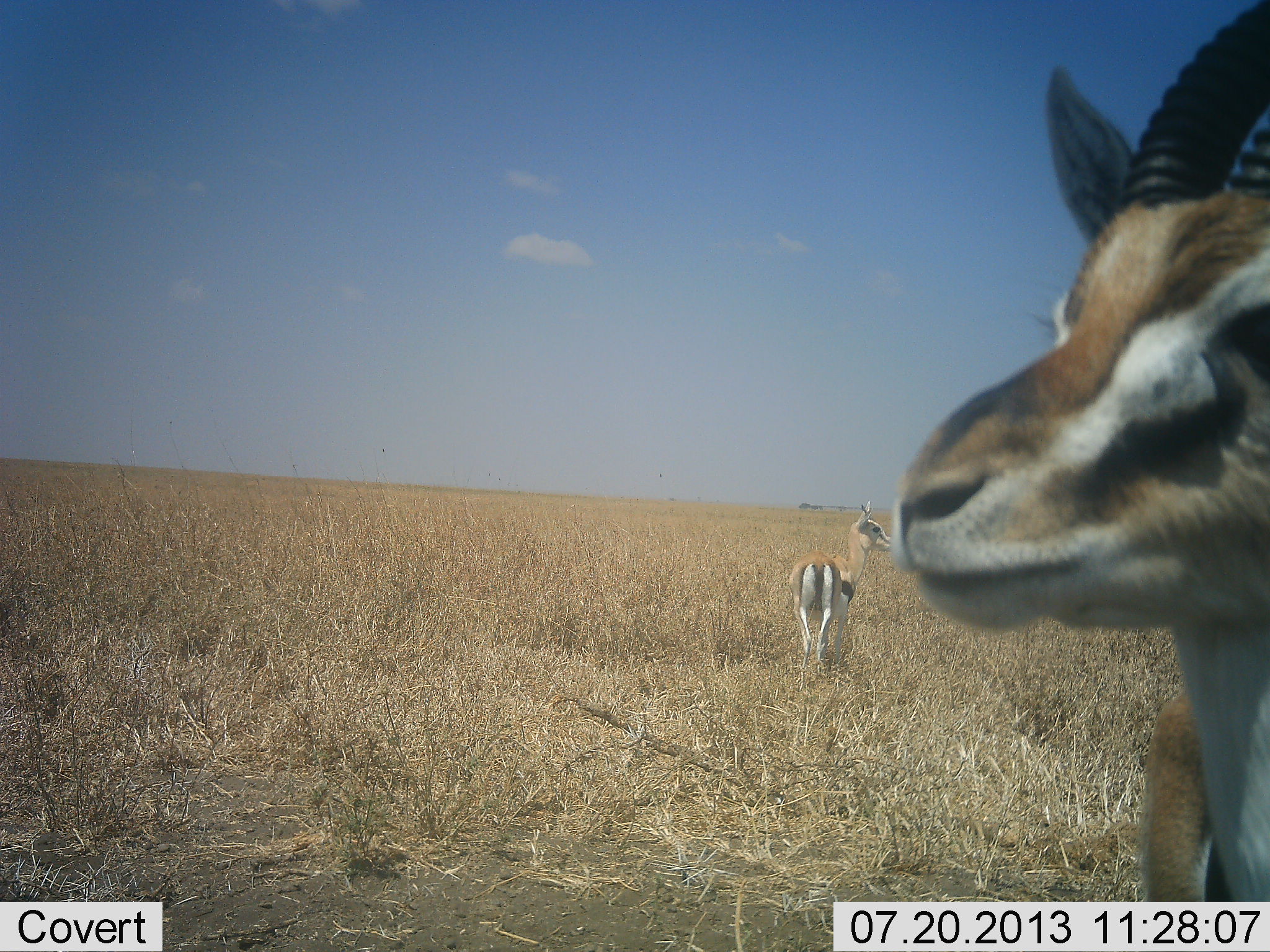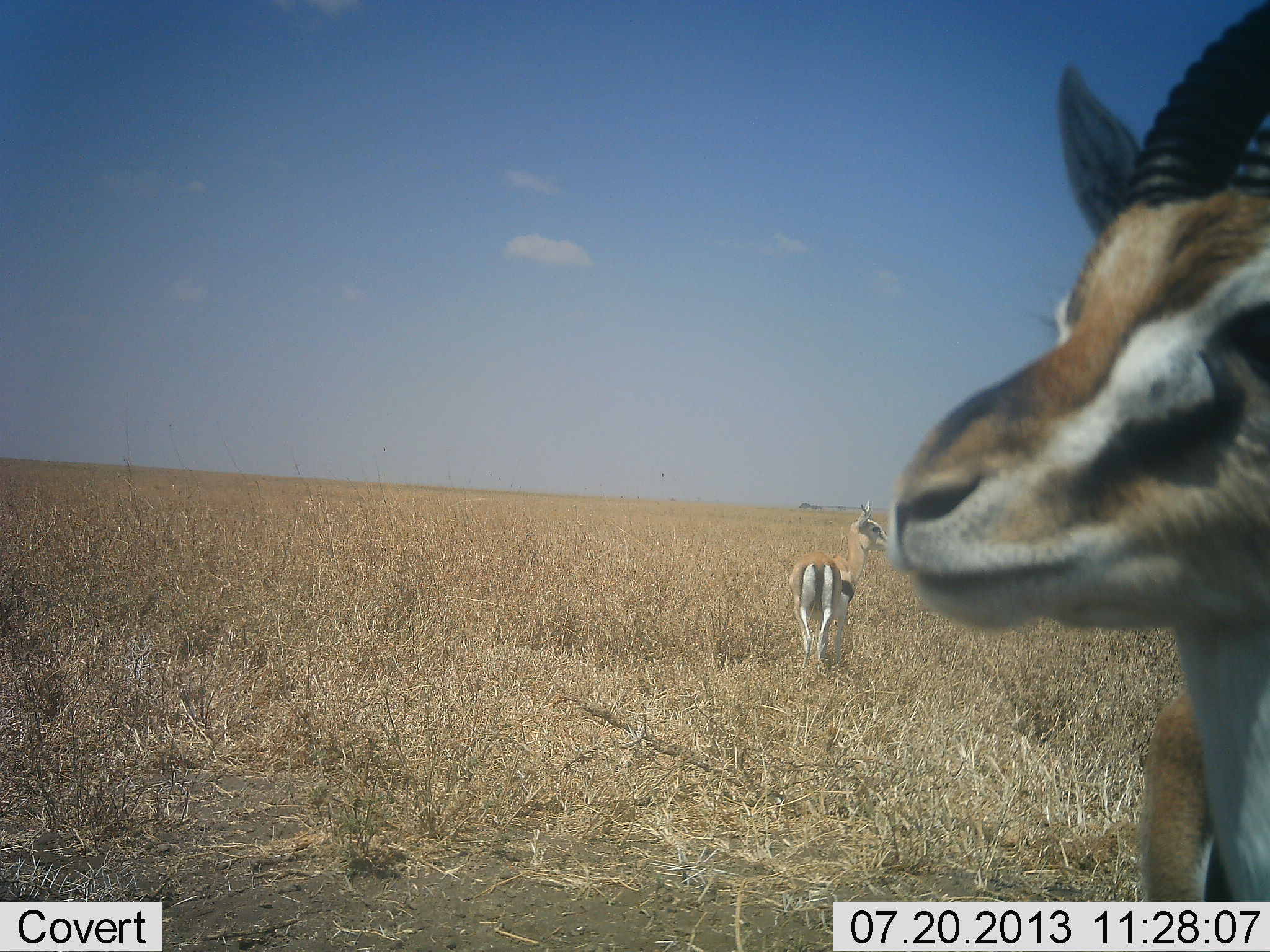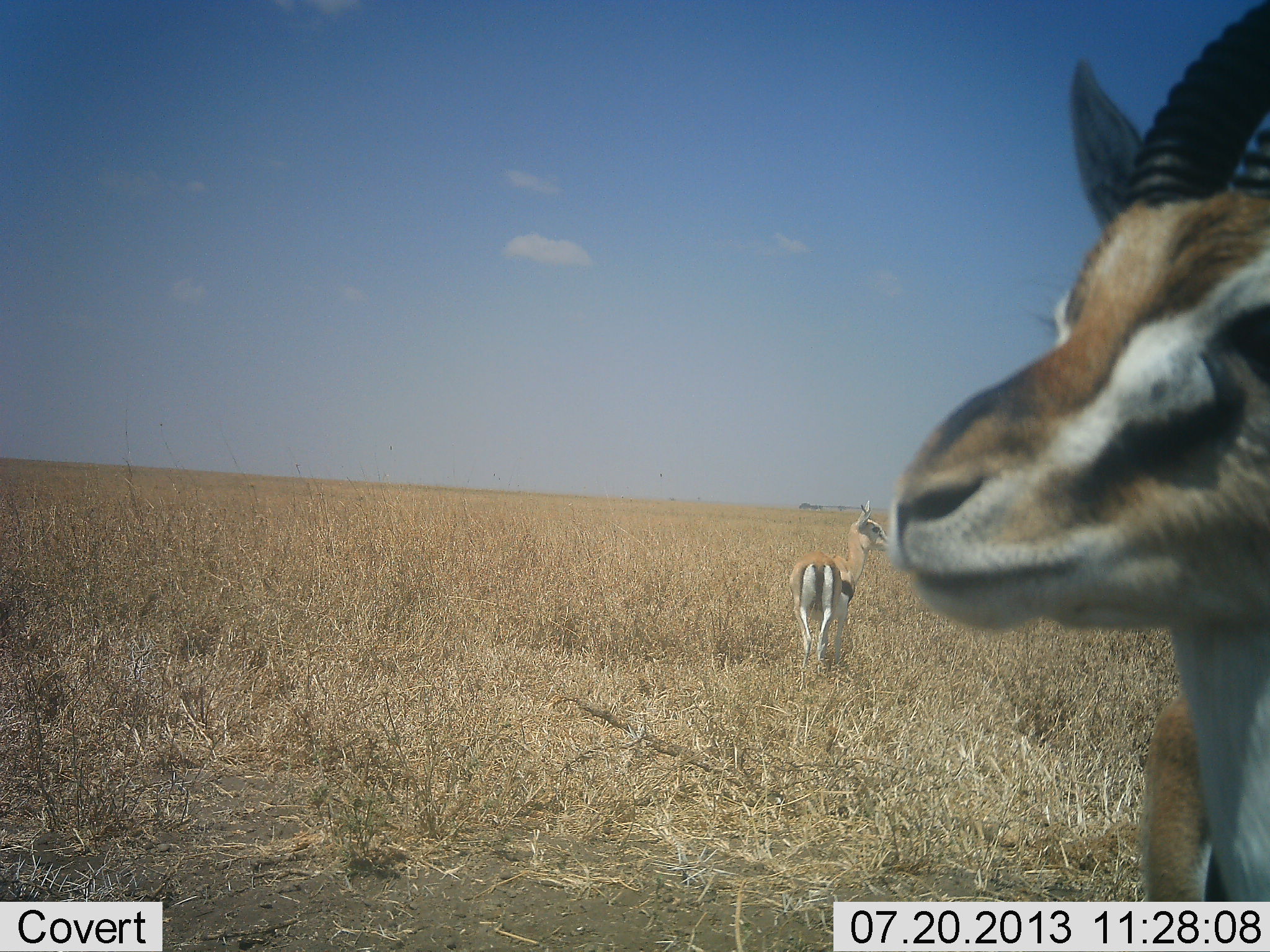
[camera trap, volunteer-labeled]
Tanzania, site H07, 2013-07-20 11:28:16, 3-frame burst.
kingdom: Animalia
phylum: Chordata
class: Mammalia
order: Artiodactyla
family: Bovidae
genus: Eudorcas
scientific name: Eudorcas thomsonii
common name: thomson's gazelle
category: gazellethomsons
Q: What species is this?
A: Gazellethomsons (thomson's gazelle) (Eudorcas thomsonii).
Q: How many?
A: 2.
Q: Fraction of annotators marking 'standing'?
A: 85%.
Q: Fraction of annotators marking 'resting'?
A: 0%.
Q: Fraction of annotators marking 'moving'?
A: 10%.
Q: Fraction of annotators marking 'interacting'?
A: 5%.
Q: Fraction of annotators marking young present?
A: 0%.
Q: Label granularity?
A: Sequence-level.